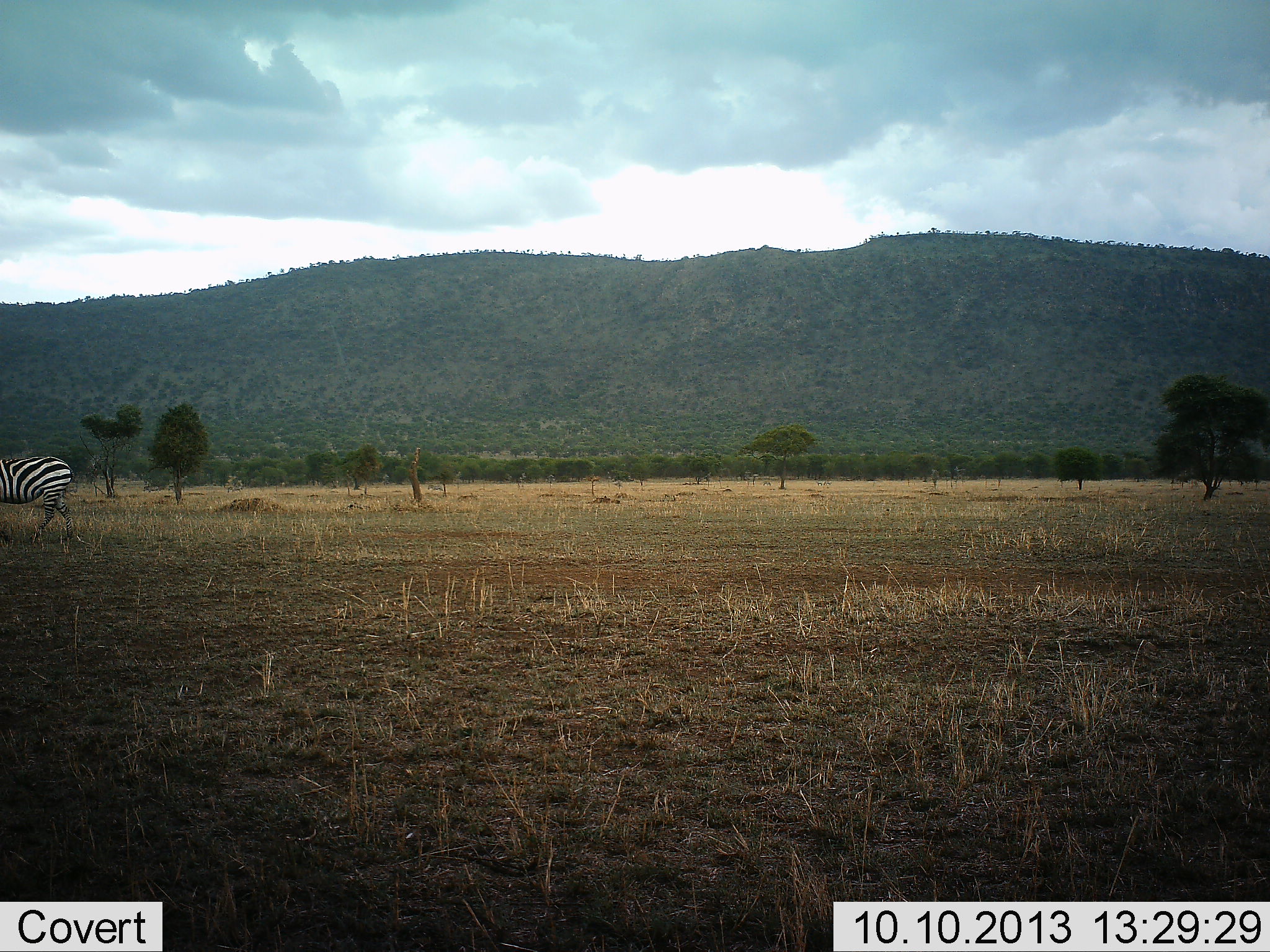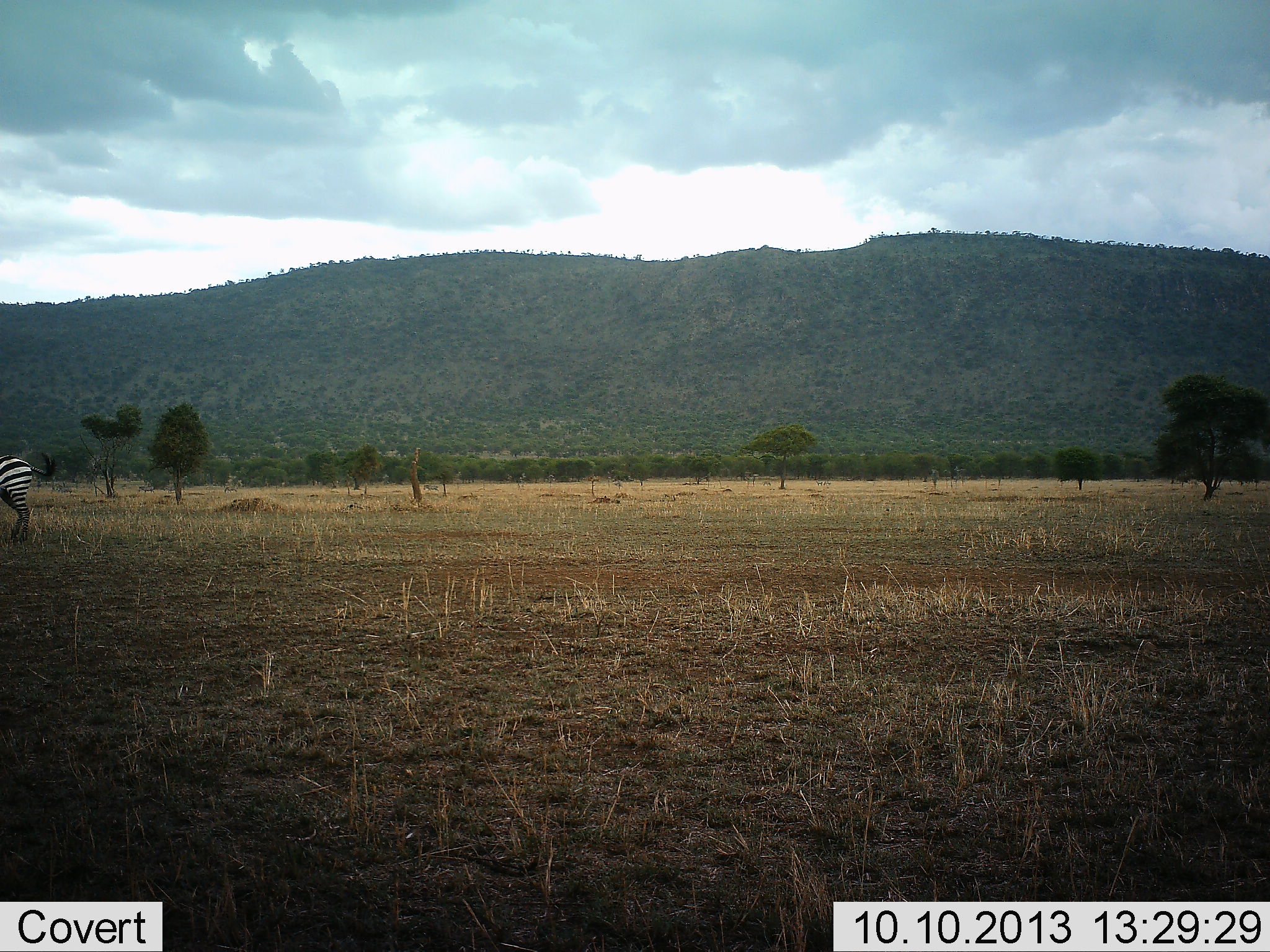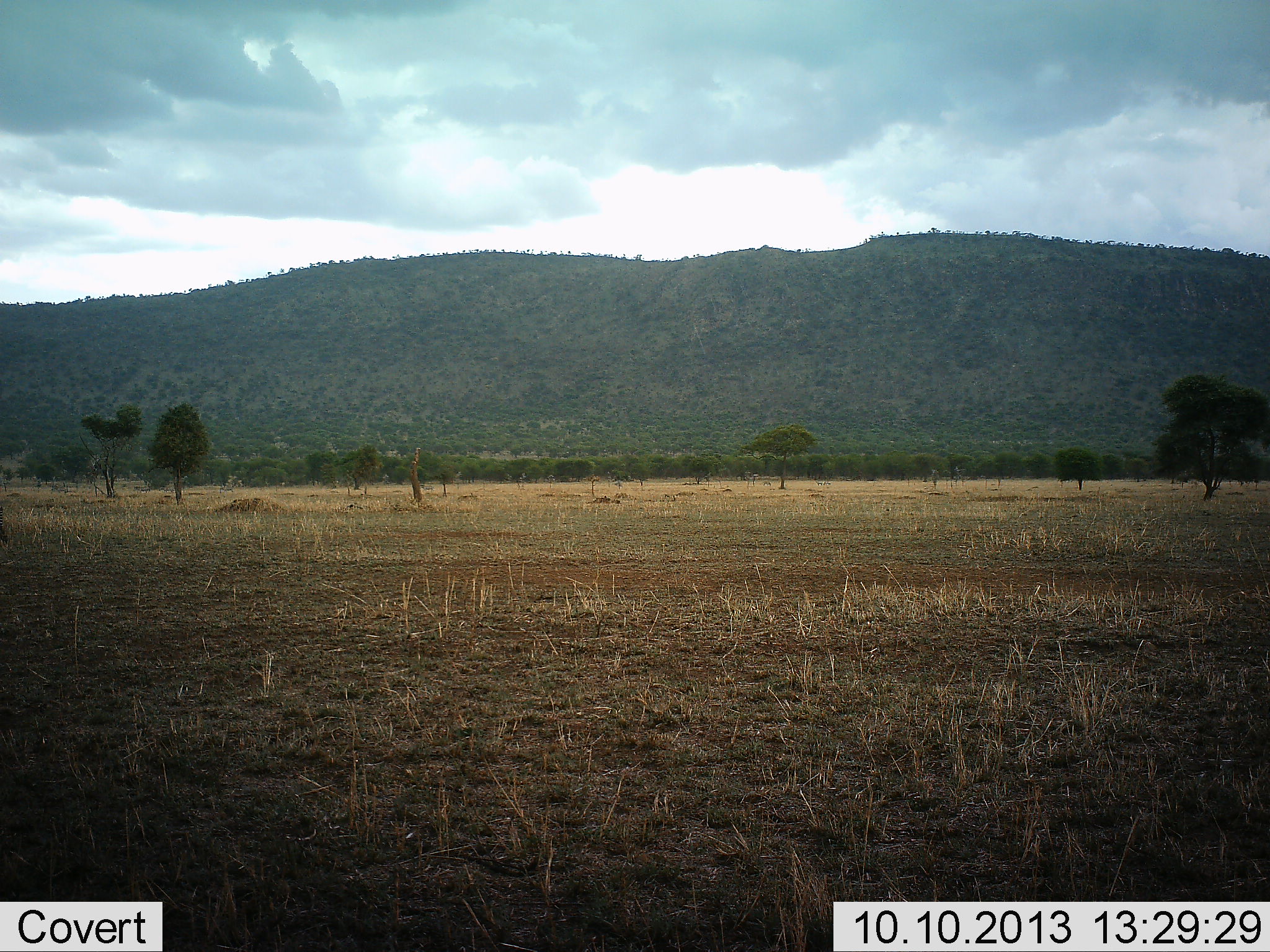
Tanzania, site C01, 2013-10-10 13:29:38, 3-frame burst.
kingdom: Animalia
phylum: Chordata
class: Mammalia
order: Perissodactyla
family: Equidae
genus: Equus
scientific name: Equus quagga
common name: plains zebra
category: zebra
Zebra (plains zebra) (Equus quagga), count 1. Behavior (volunteer vote fractions): standing 30%, resting 0%, moving 80%, interacting 0%. Young present (vote fraction): 0%. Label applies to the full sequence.